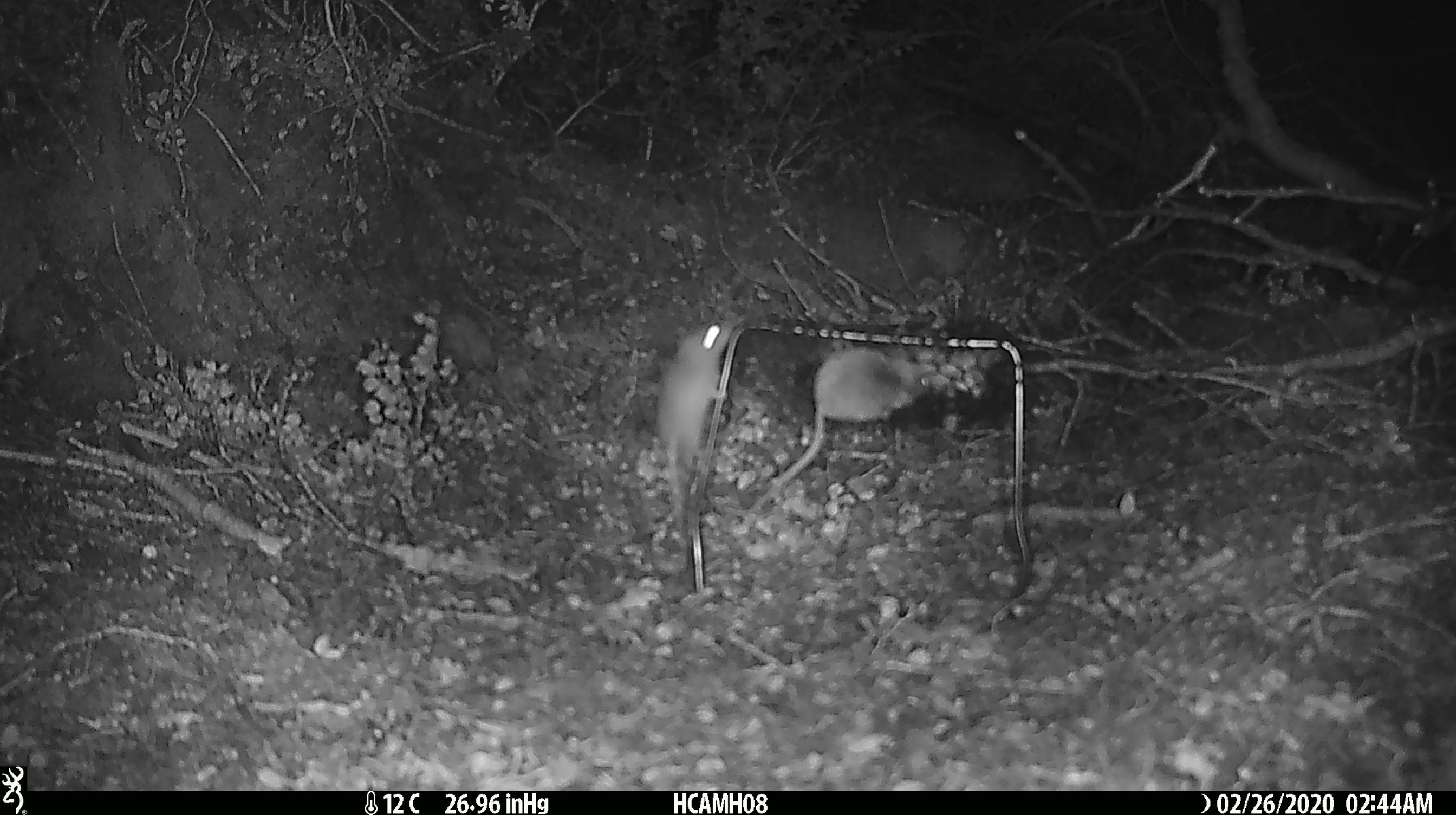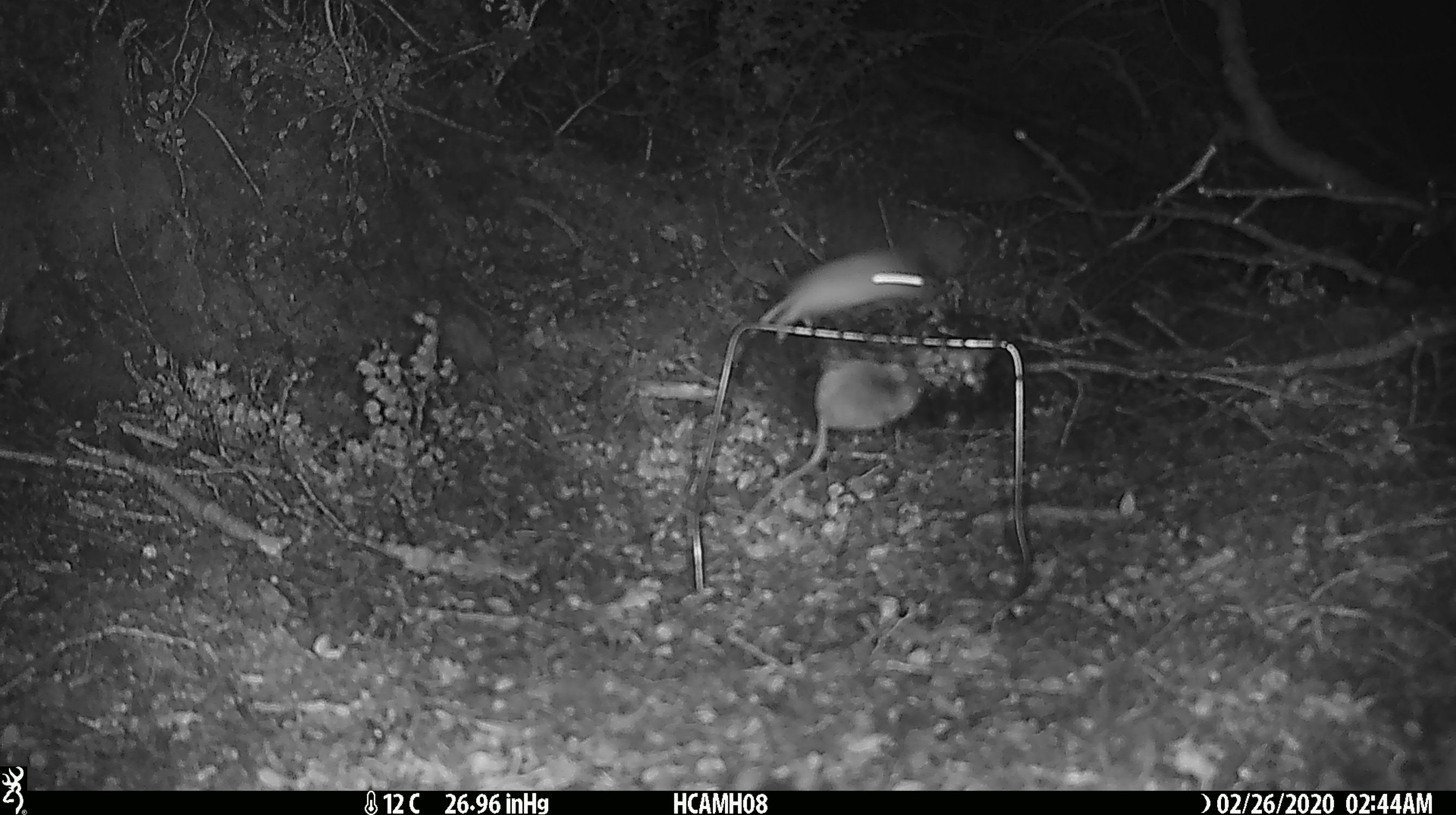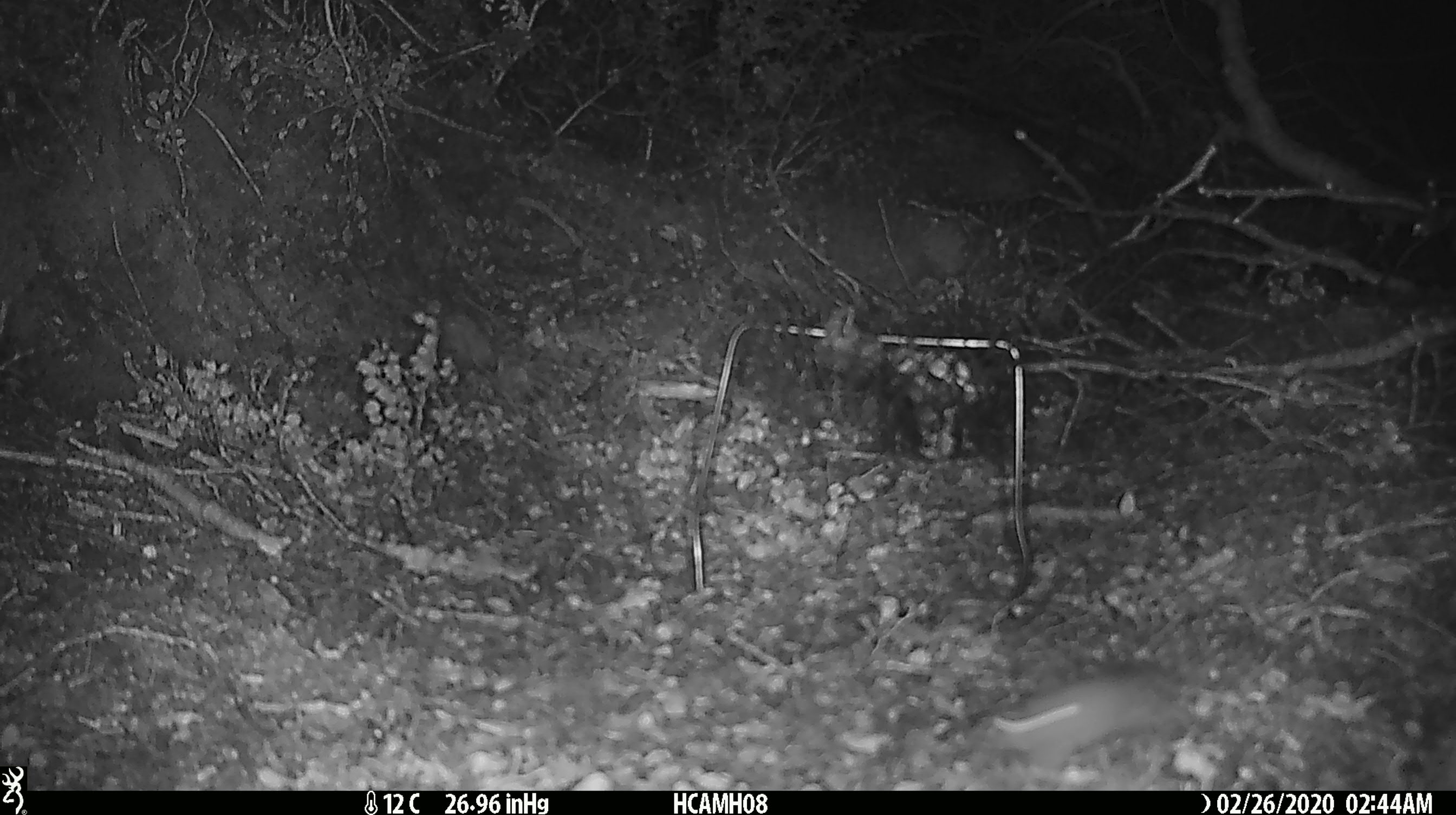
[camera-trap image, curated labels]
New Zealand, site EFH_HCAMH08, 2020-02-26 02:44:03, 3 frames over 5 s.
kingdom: Animalia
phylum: Chordata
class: Mammalia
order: Rodentia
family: Muridae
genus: Mus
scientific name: Mus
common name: mouse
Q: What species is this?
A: Mouse (Mus).